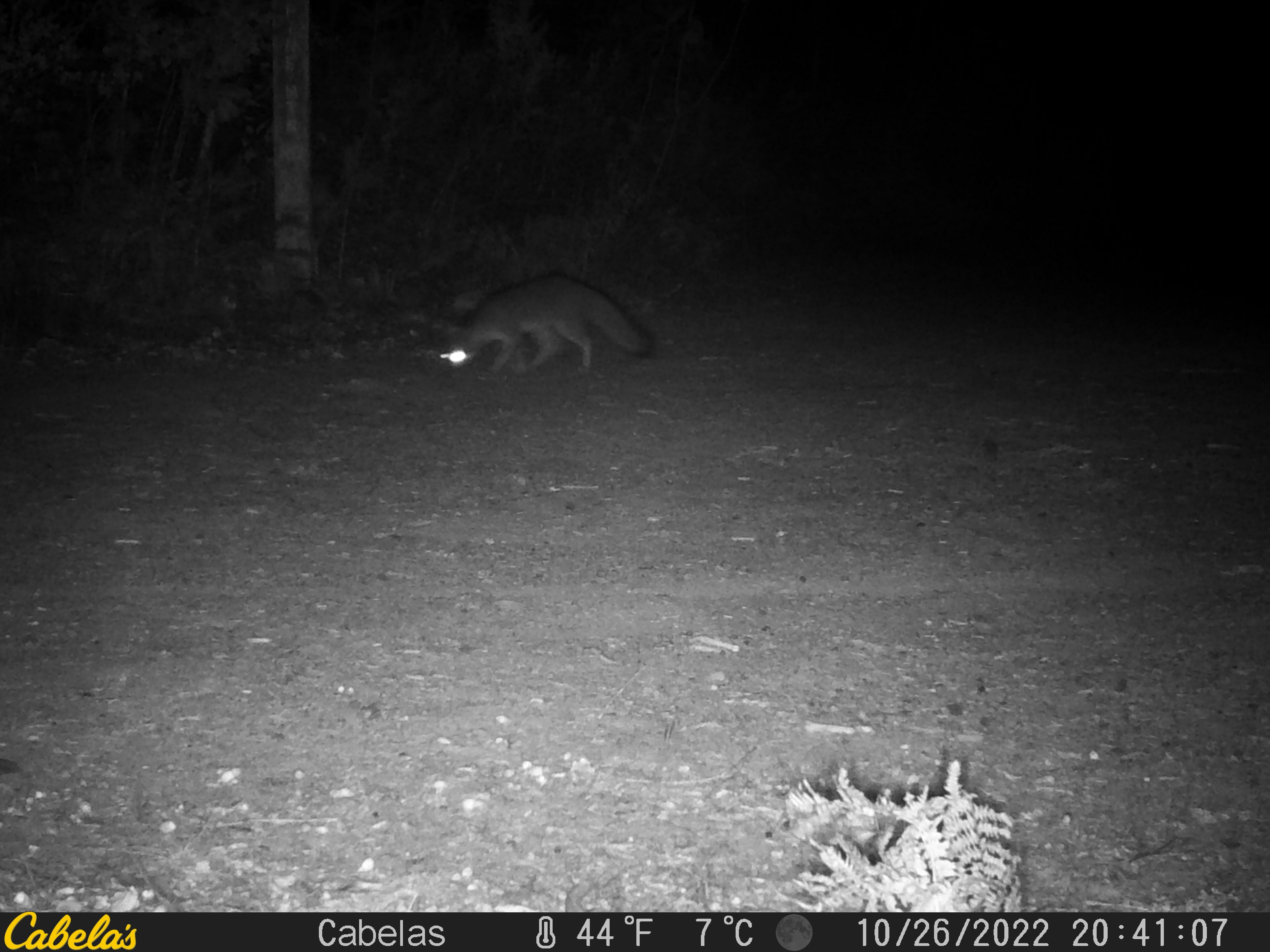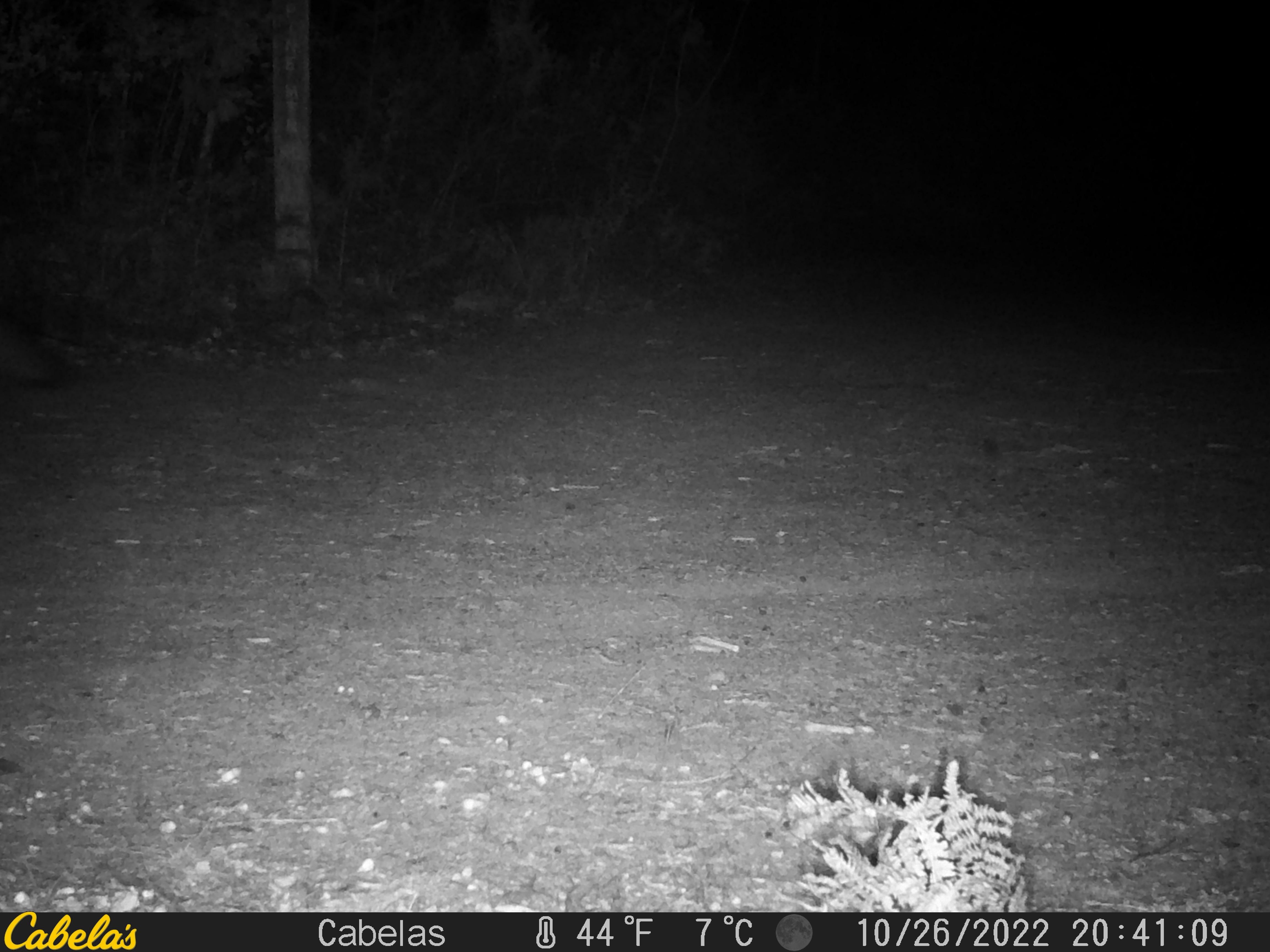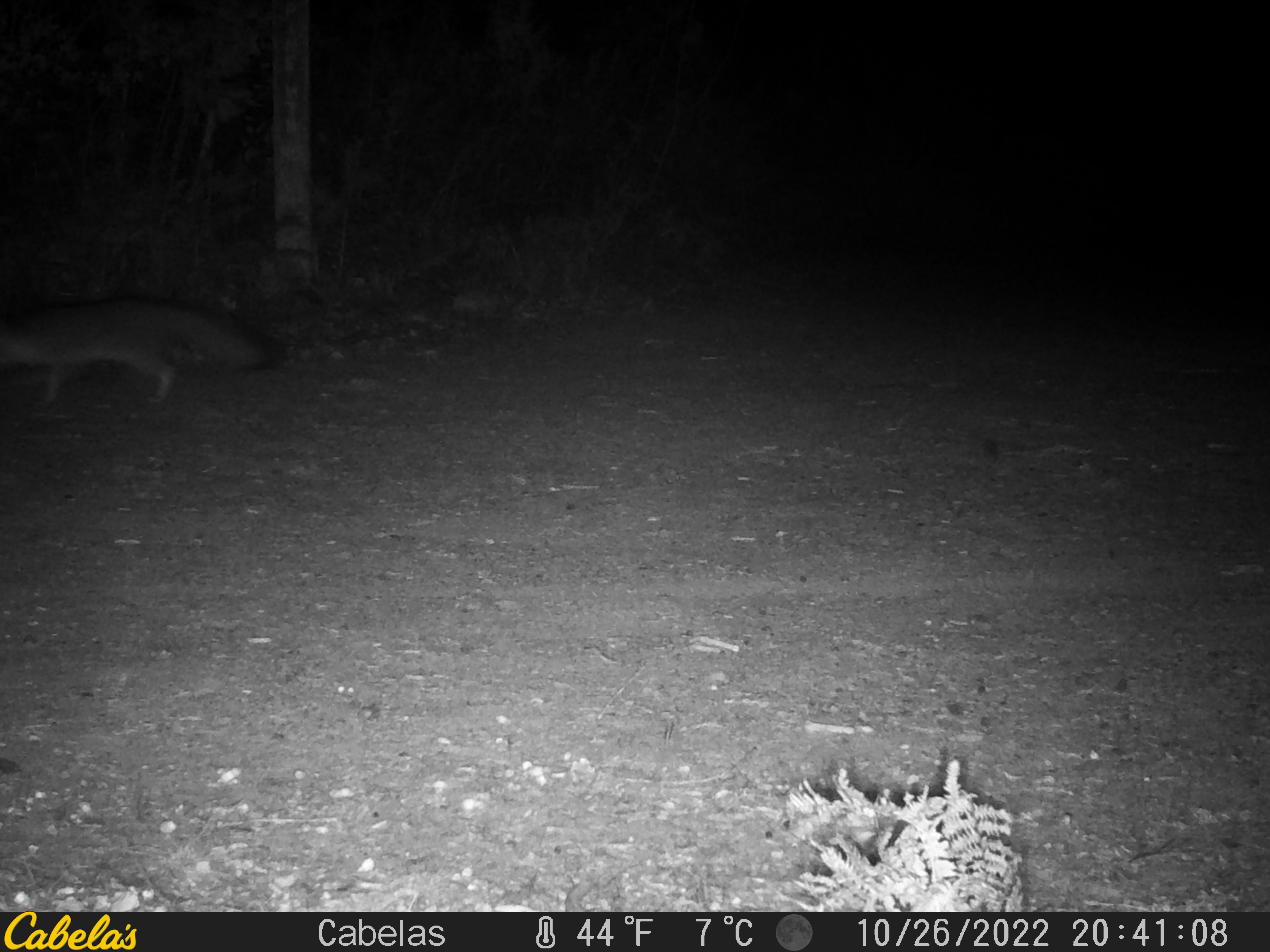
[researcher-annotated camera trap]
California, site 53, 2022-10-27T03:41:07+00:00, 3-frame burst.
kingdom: Animalia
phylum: Chordata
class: Mammalia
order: Carnivora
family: Canidae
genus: Urocyon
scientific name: Urocyon cinereoargenteus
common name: gray fox